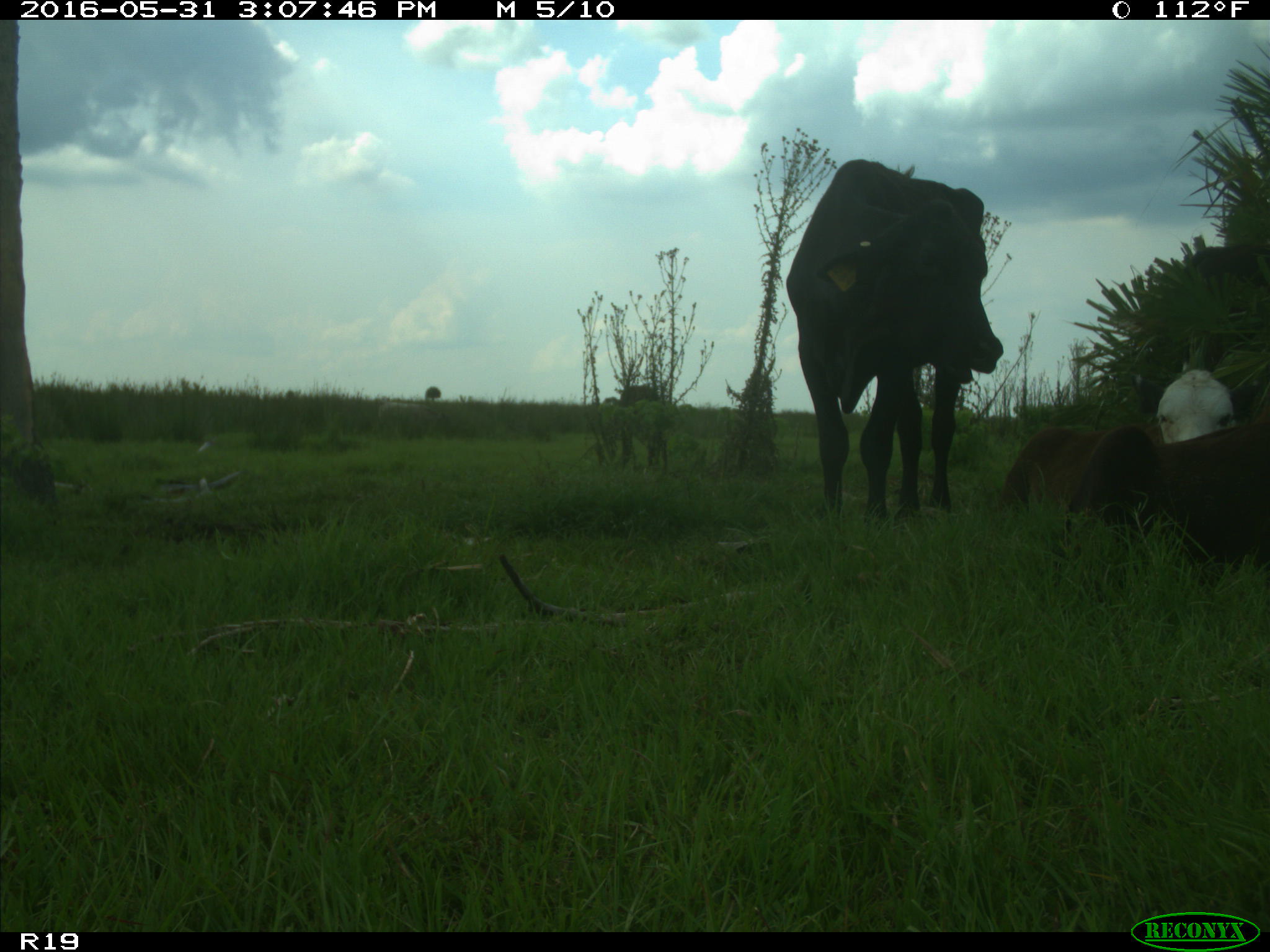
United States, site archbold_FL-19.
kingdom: Animalia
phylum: Chordata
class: Mammalia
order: Artiodactyla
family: Bovidae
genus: Bos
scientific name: Bos taurus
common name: domestic cow